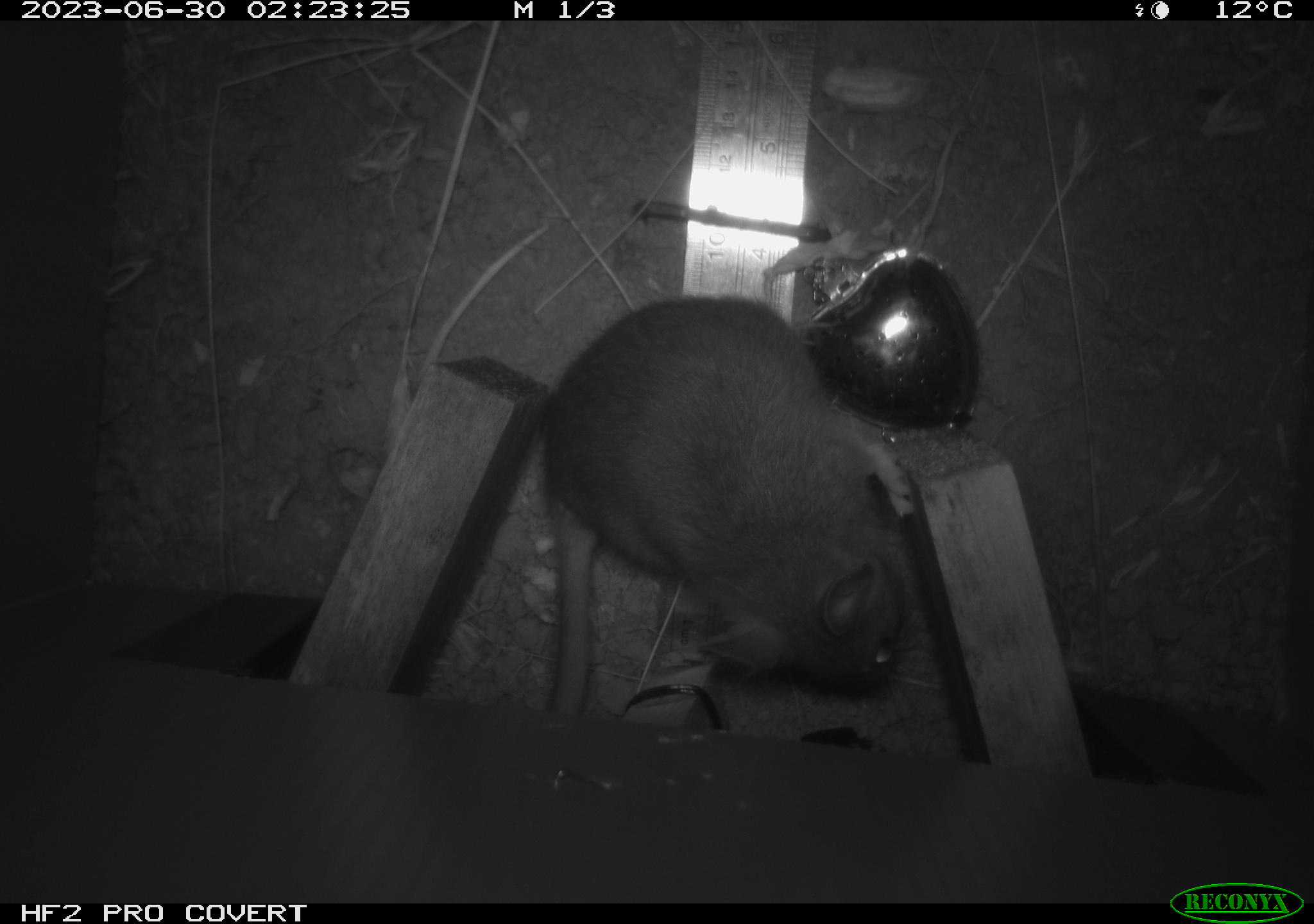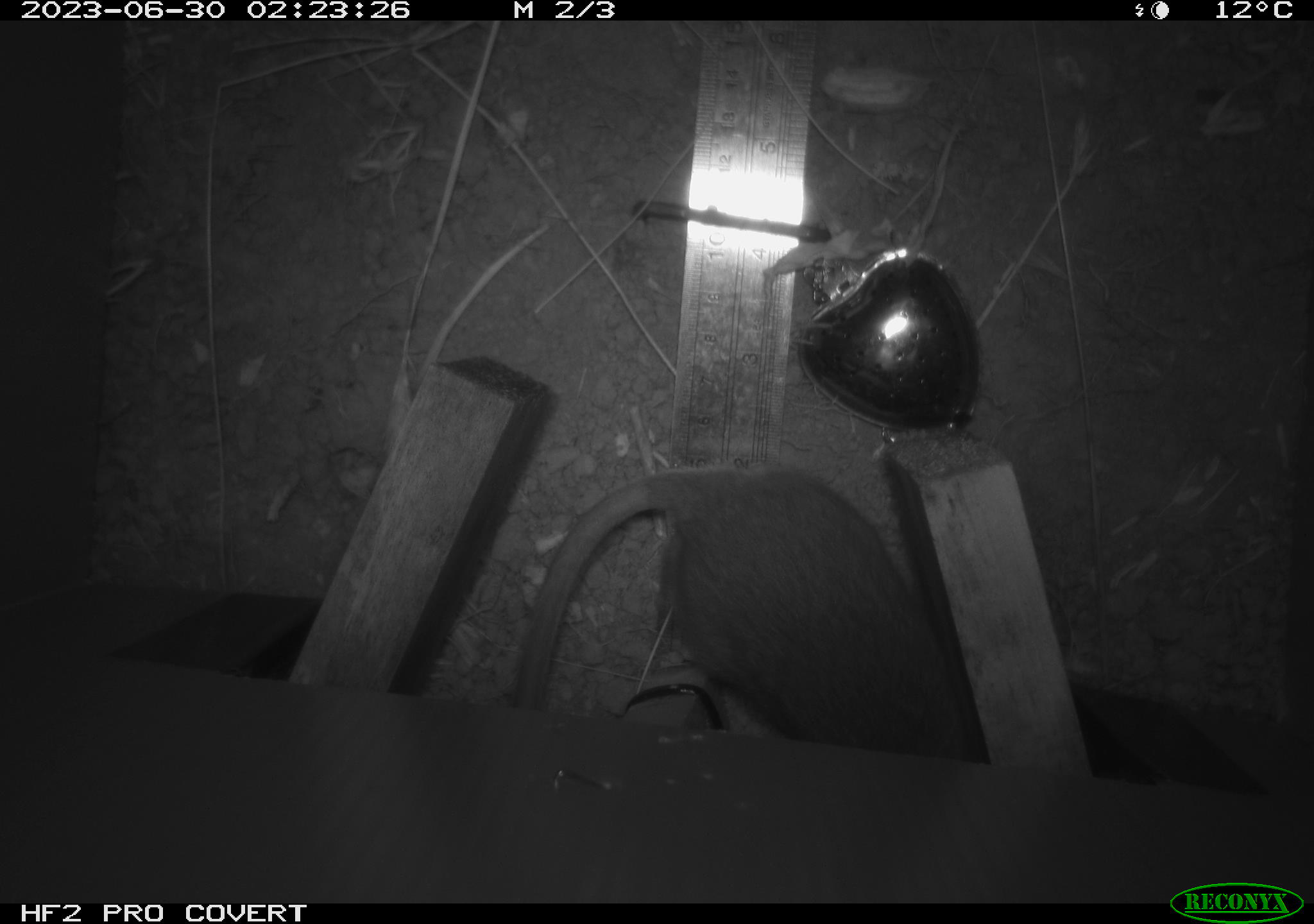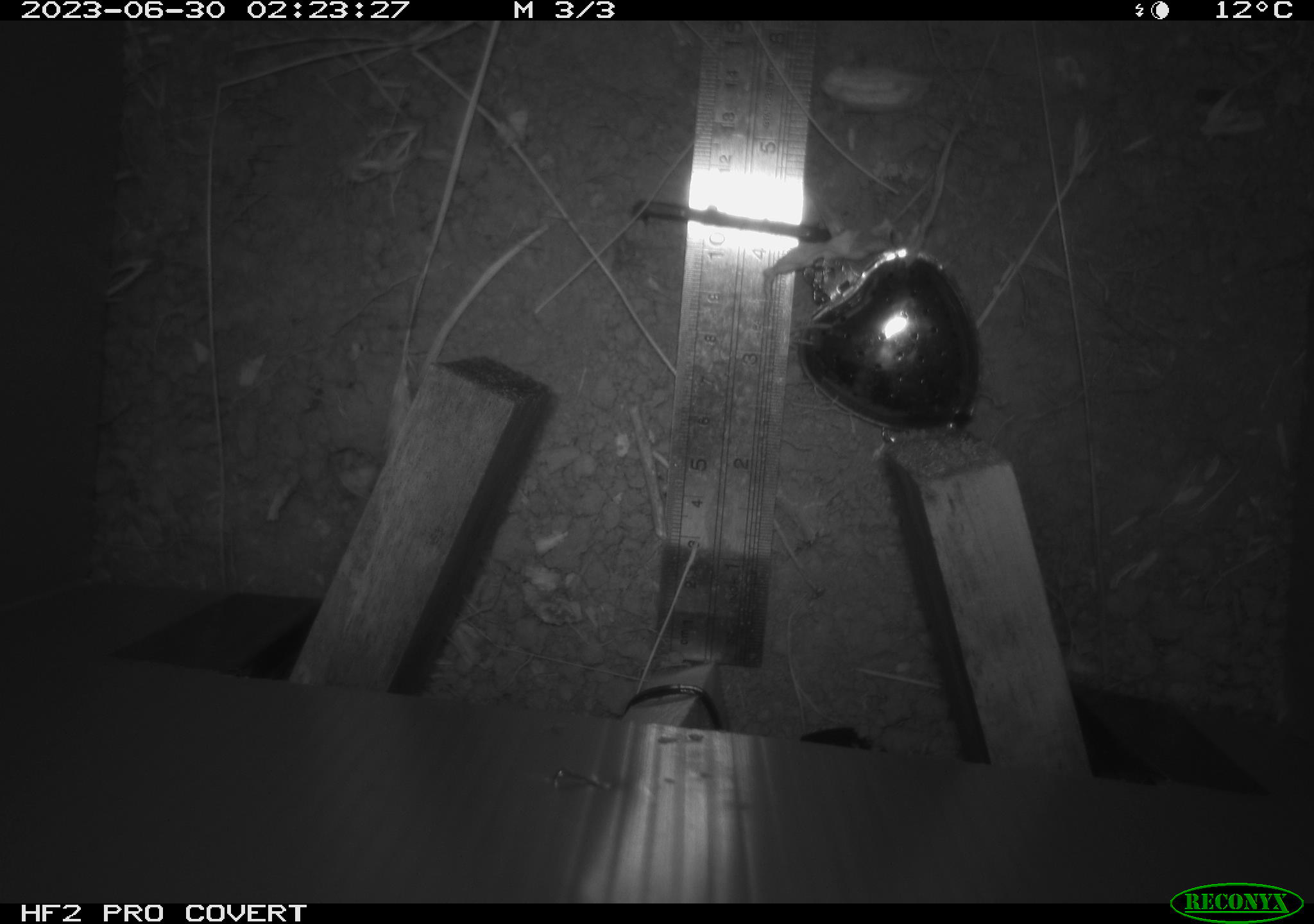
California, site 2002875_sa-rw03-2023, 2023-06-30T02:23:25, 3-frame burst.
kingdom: Animalia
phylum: Chordata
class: Mammalia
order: Rodentia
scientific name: Rodentia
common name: mouse species